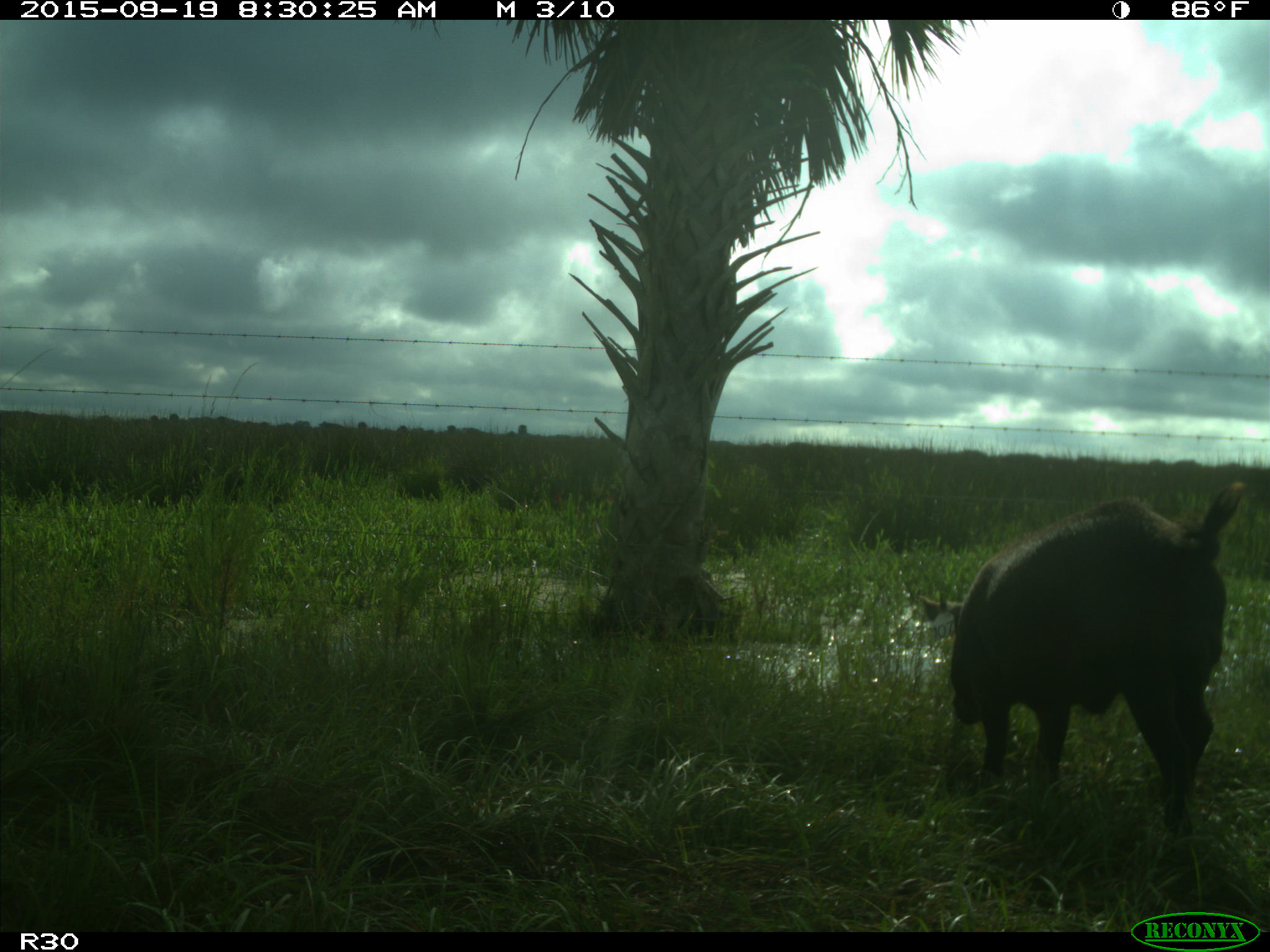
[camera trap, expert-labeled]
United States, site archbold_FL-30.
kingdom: Animalia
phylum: Chordata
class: Mammalia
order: Artiodactyla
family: Suidae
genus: Sus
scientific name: Sus scrofa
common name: wild boar